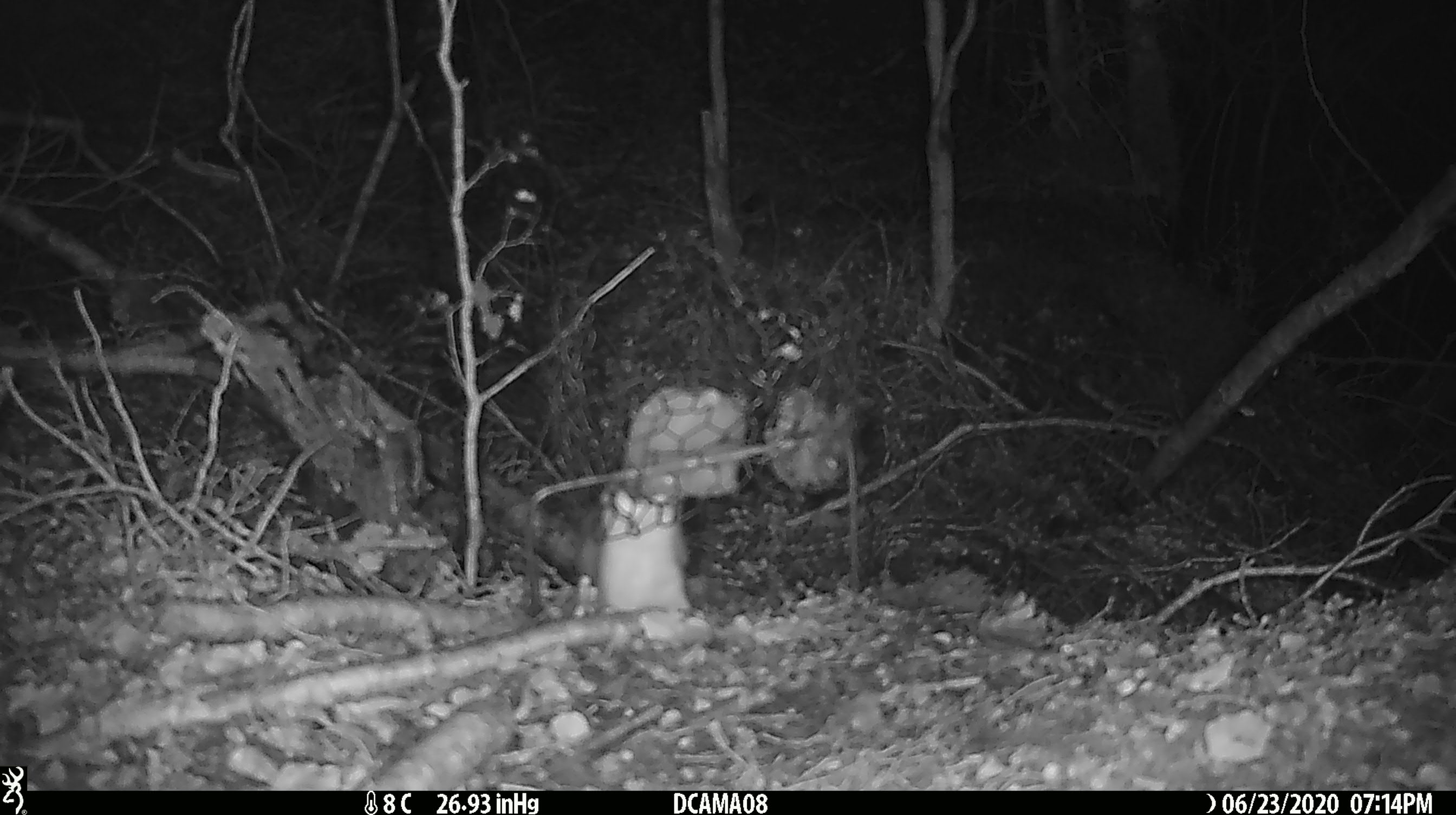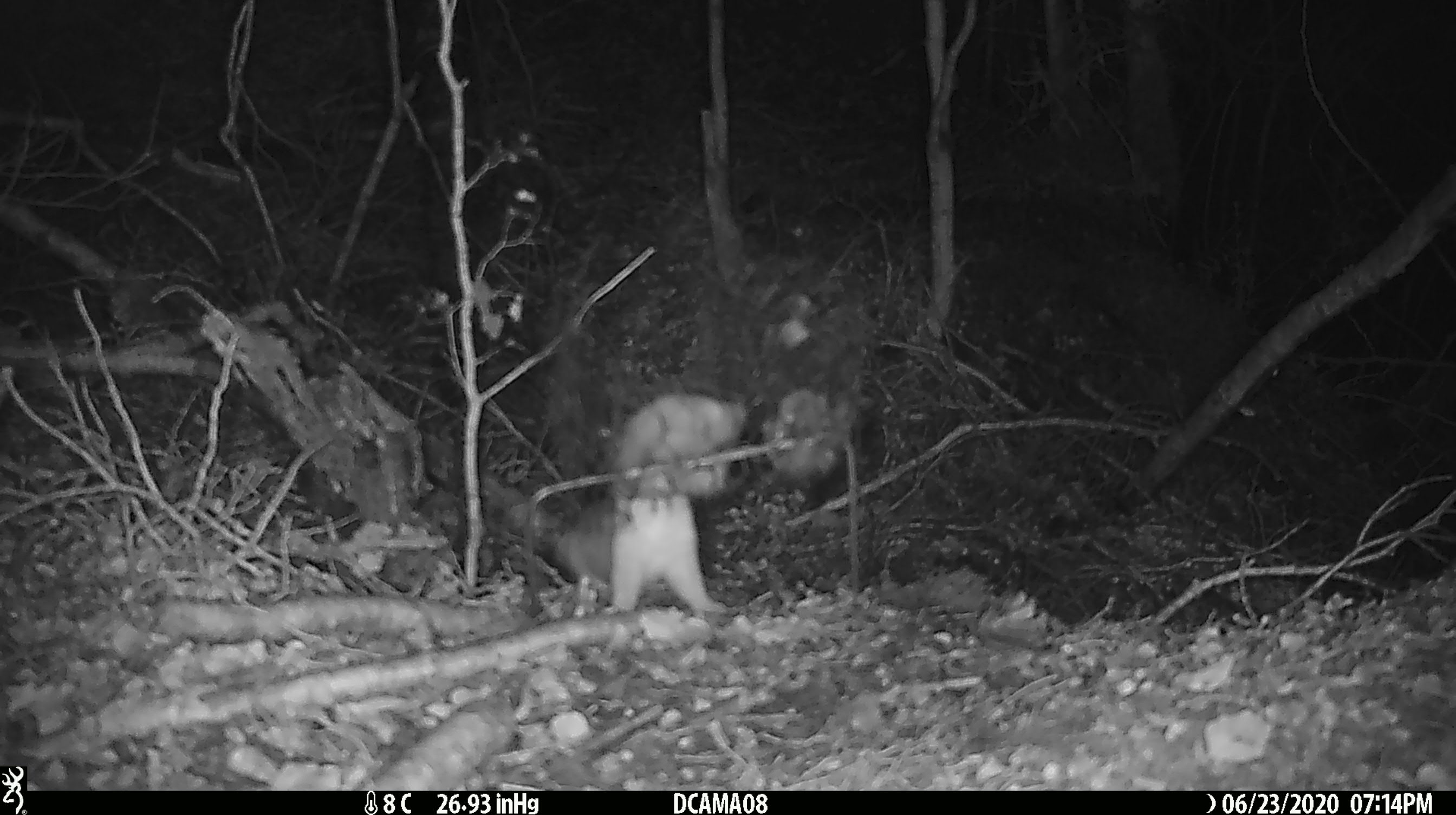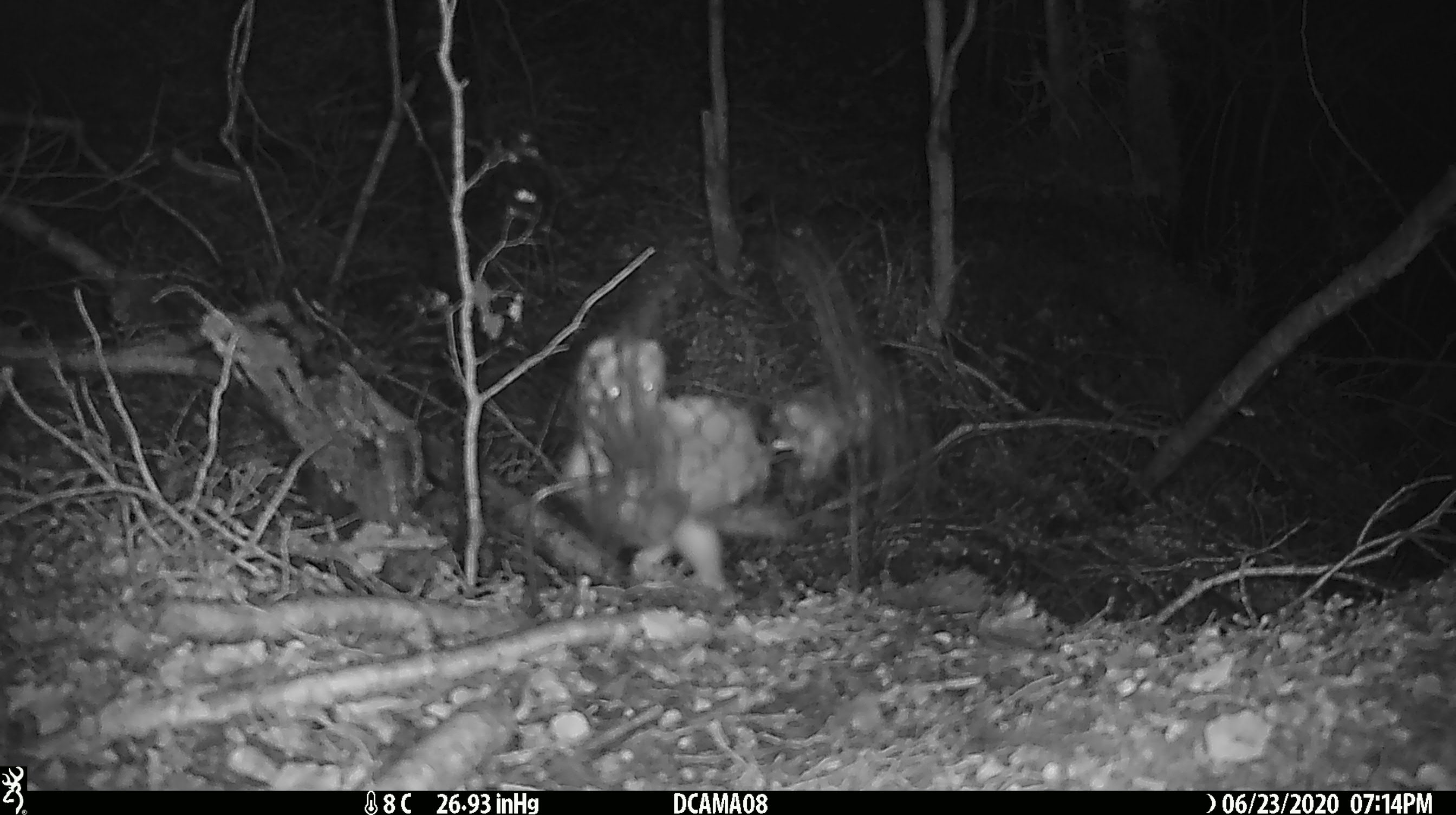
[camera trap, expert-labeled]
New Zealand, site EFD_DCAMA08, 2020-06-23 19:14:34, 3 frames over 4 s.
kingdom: Animalia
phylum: Chordata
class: Mammalia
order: Carnivora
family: Mustelidae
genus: Mustela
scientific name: Mustela nivalis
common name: least weasel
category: weasel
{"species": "weasel (least weasel) (Mustela nivalis)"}